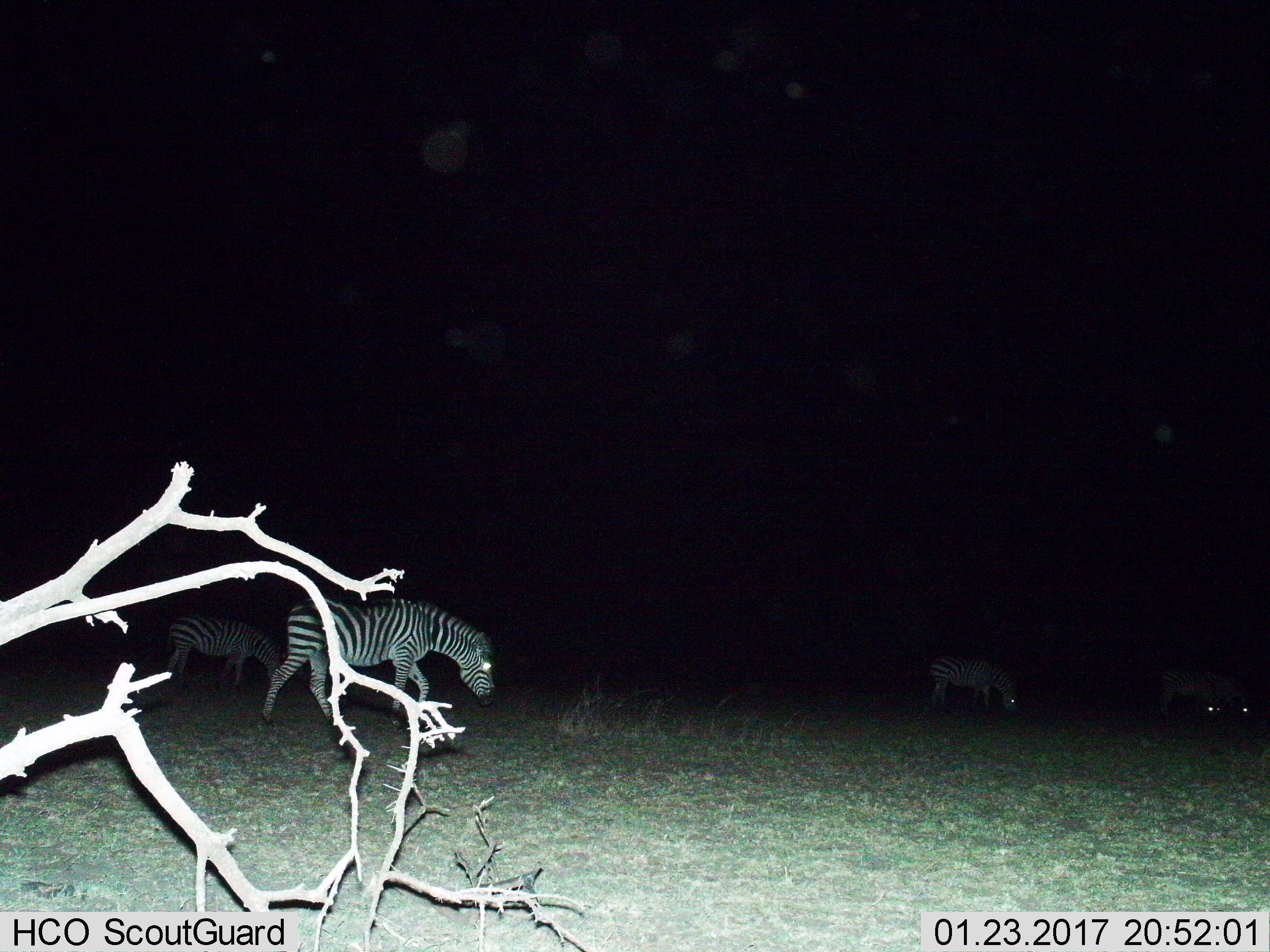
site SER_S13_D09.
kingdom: Animalia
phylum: Chordata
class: Mammalia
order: Perissodactyla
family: Equidae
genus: Equus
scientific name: Equus quagga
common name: plains zebra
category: zebraplains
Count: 4.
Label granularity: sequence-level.